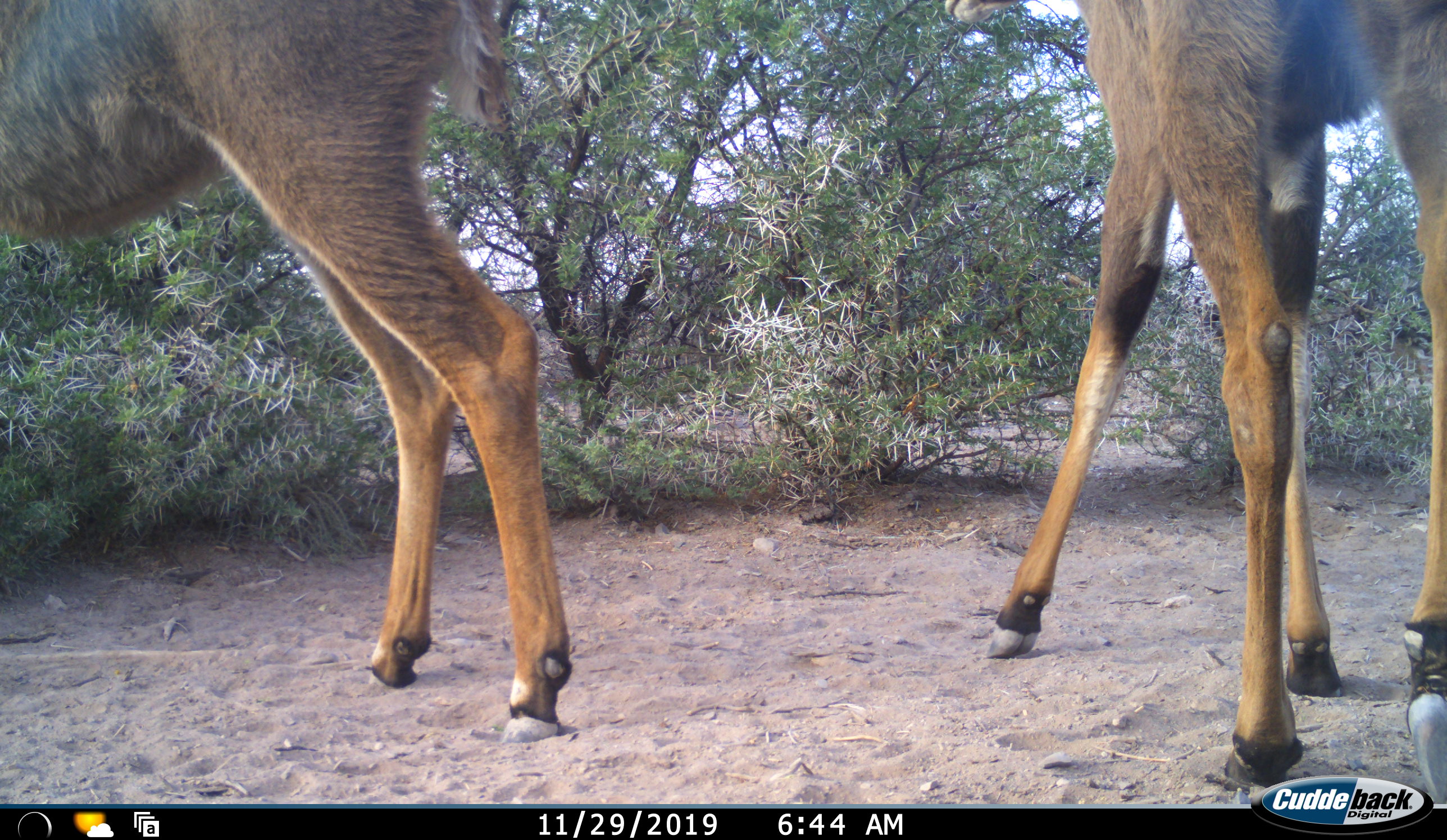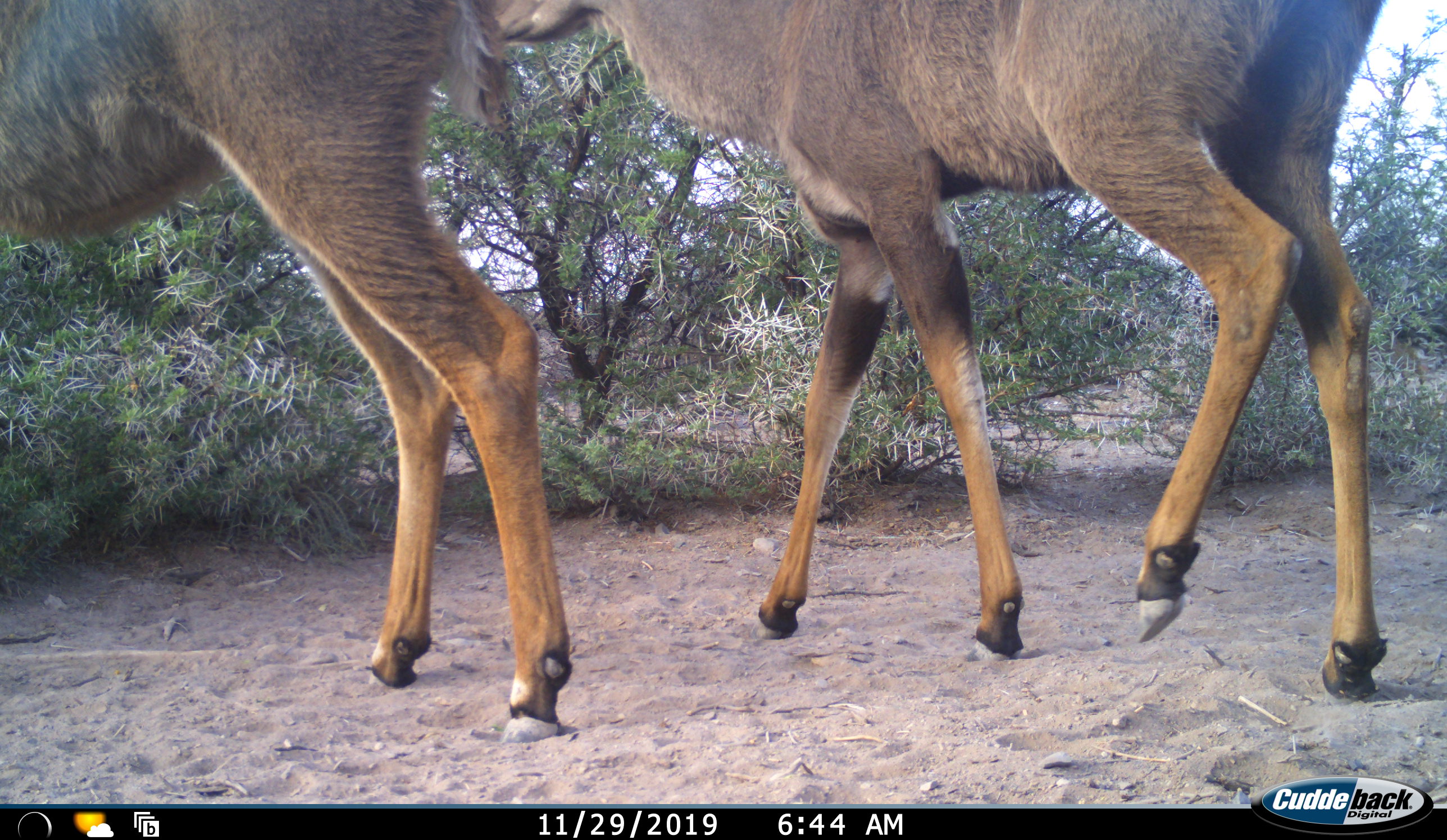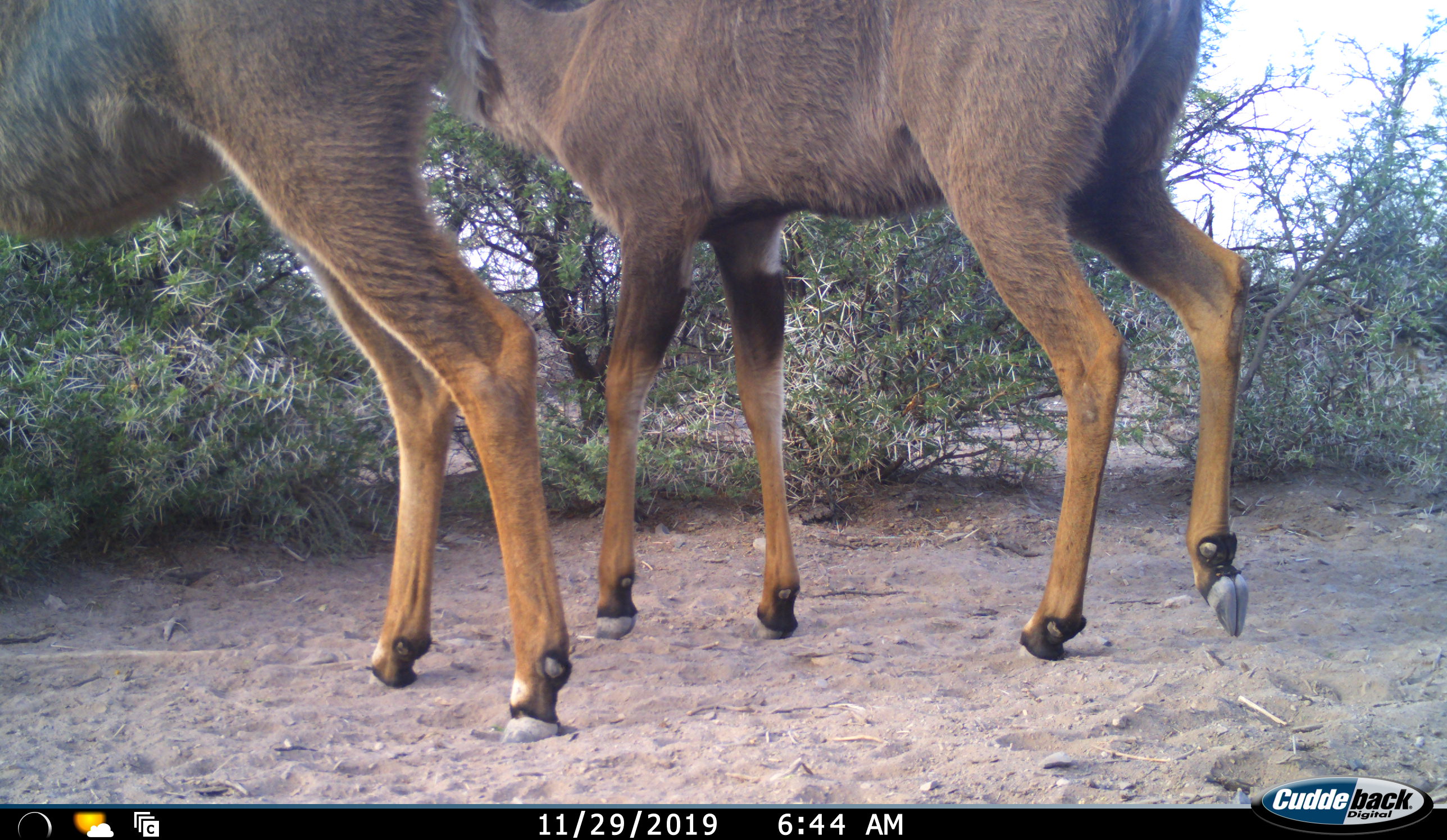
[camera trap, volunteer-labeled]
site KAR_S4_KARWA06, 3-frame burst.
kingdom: Animalia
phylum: Chordata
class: Mammalia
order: Artiodactyla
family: Bovidae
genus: Tragelaphus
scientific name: Tragelaphus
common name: kudu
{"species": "kudu (Tragelaphus)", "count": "2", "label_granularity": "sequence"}